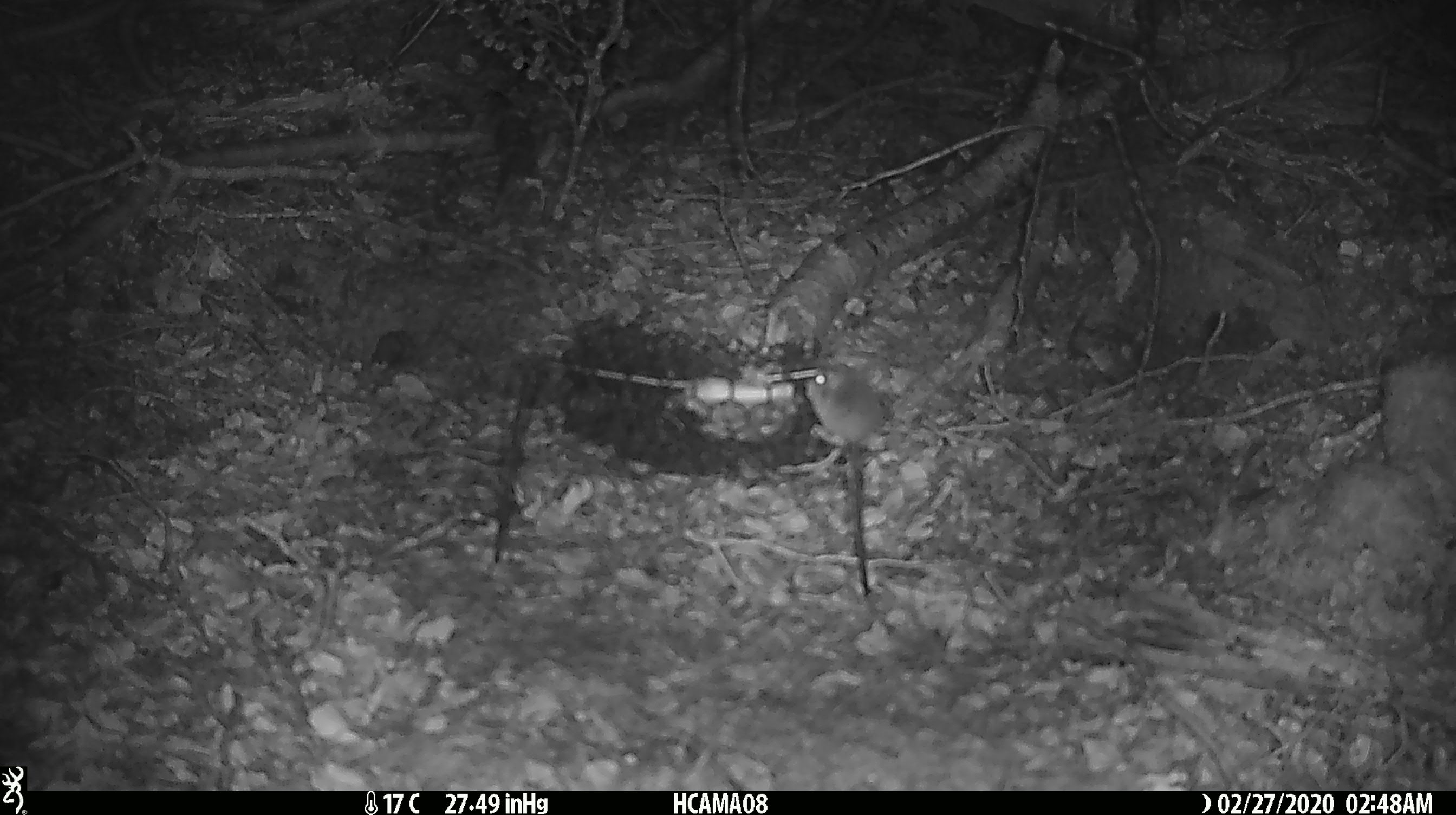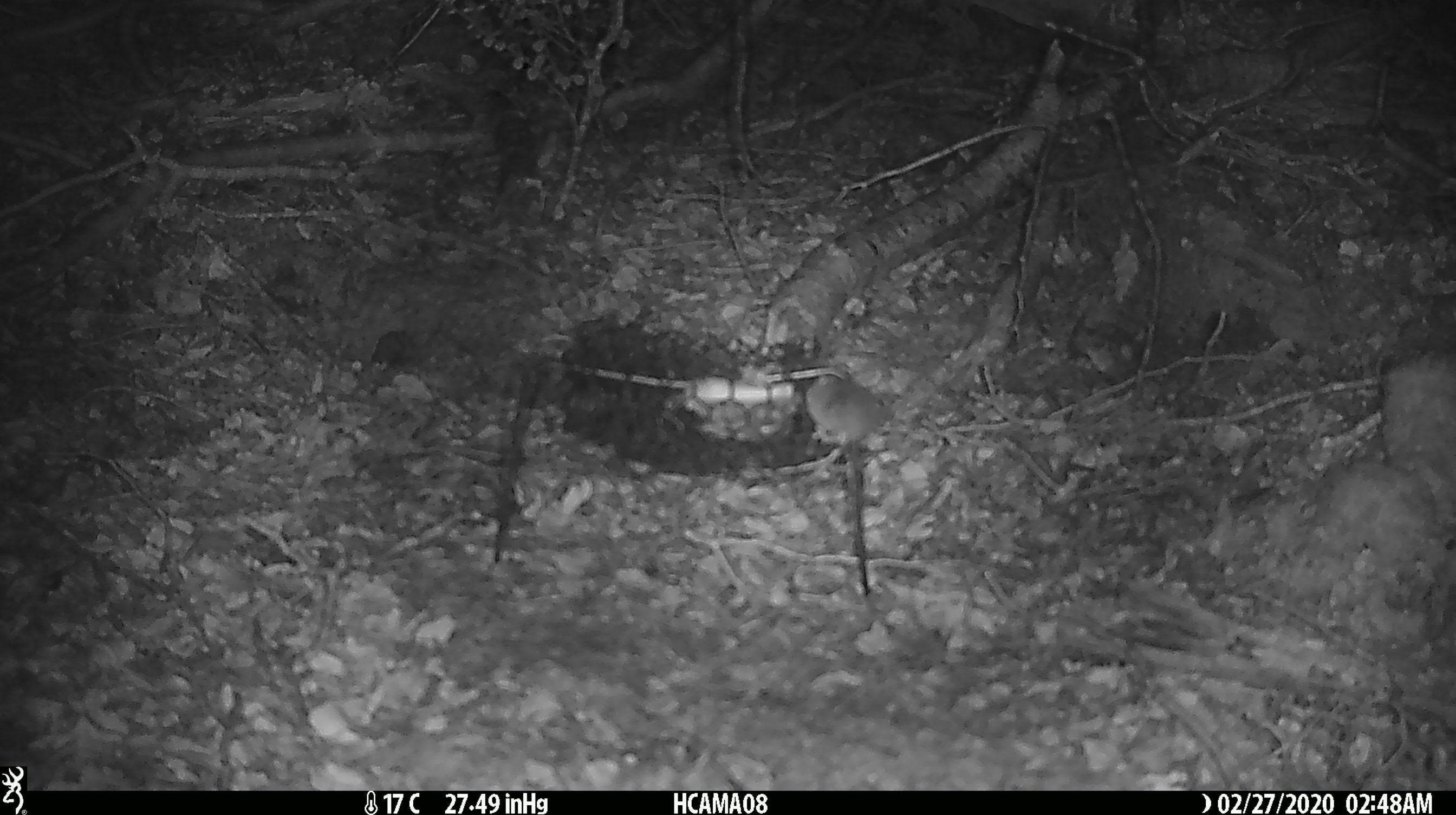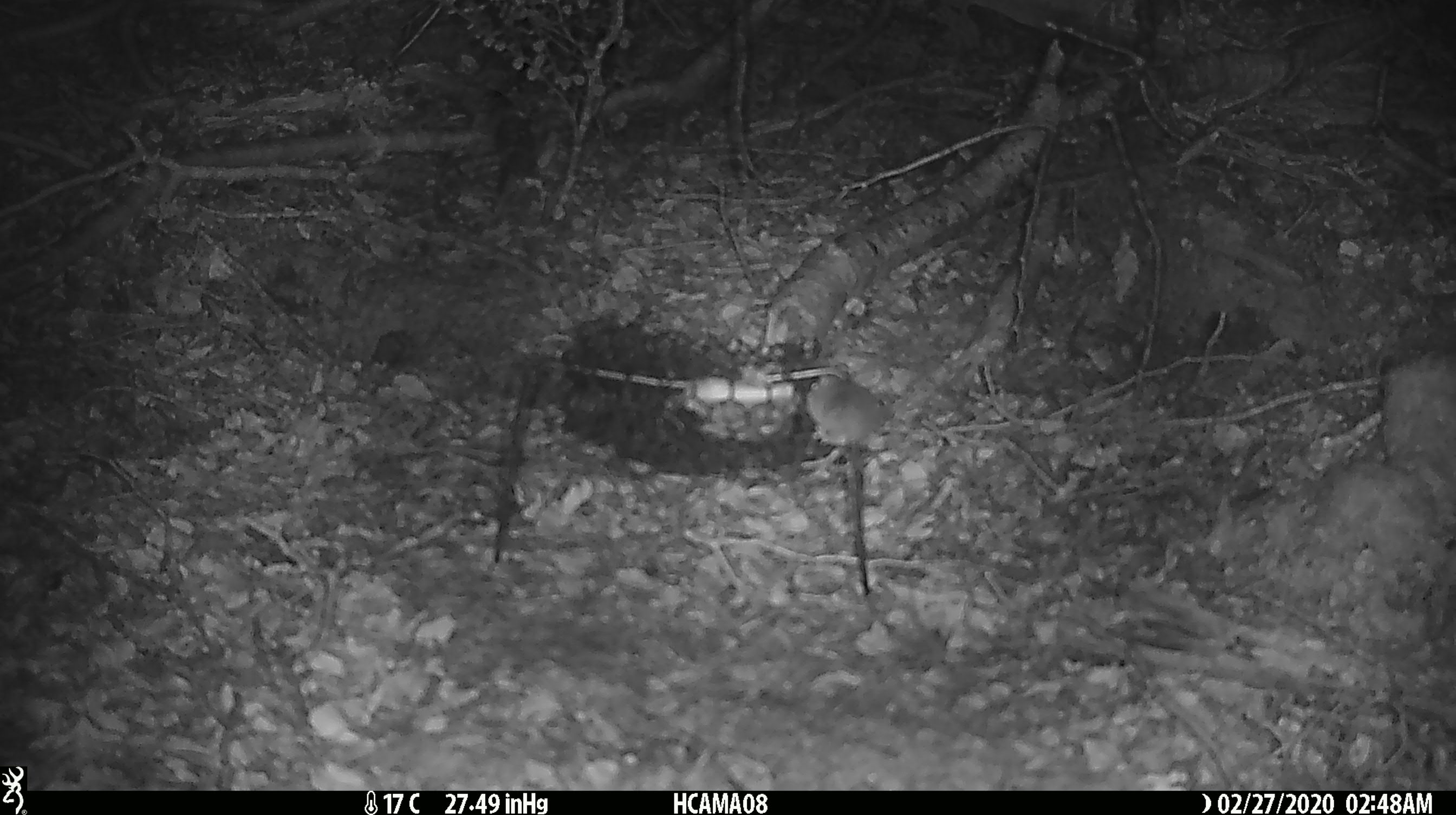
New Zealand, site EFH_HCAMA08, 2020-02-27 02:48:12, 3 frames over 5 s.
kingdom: Animalia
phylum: Chordata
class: Mammalia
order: Rodentia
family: Muridae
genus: Mus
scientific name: Mus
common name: mouse